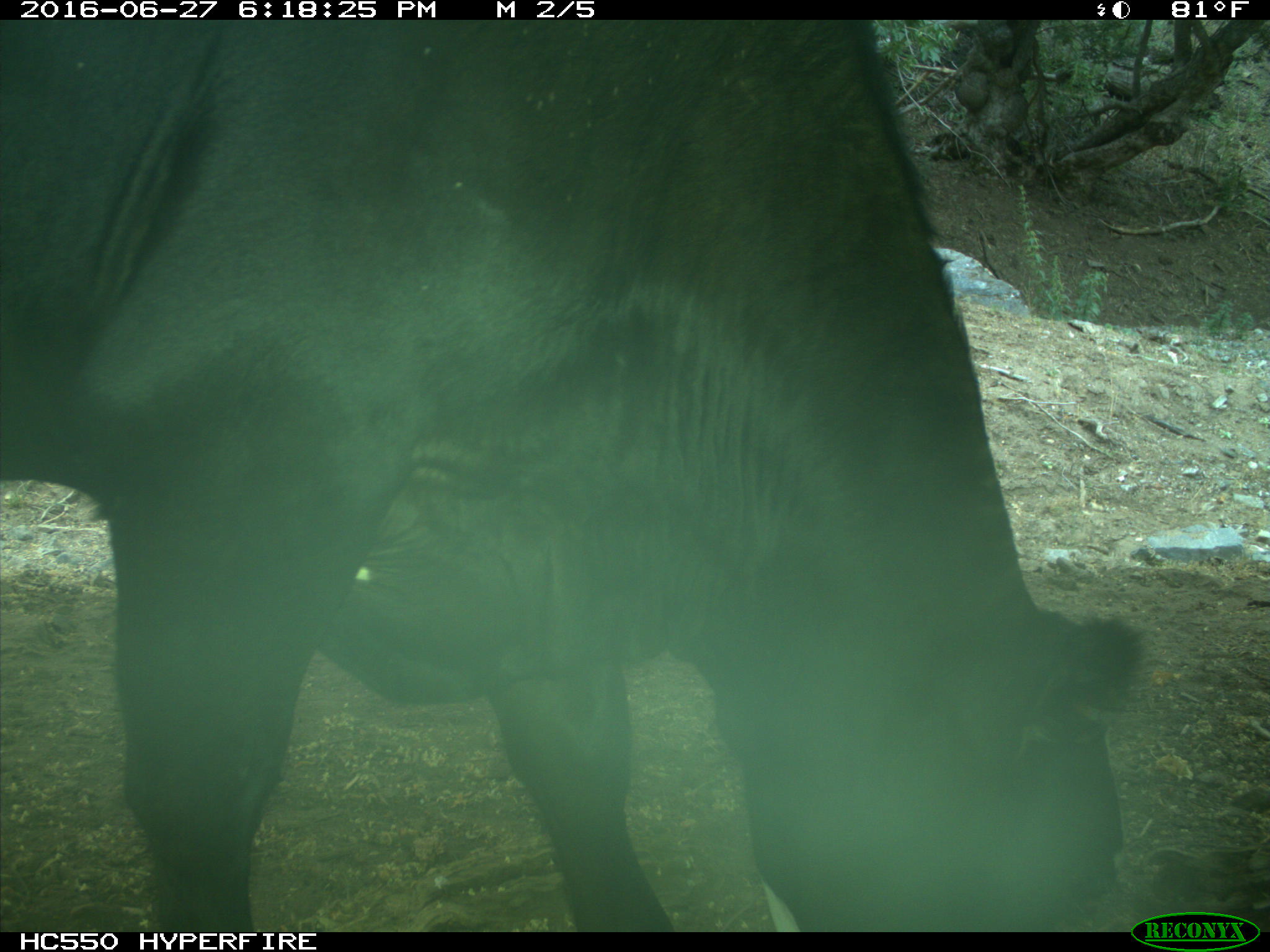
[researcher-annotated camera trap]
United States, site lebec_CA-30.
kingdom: Animalia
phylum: Chordata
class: Mammalia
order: Artiodactyla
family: Bovidae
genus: Bos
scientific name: Bos taurus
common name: domestic cow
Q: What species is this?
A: Bos taurus (domestic cow).